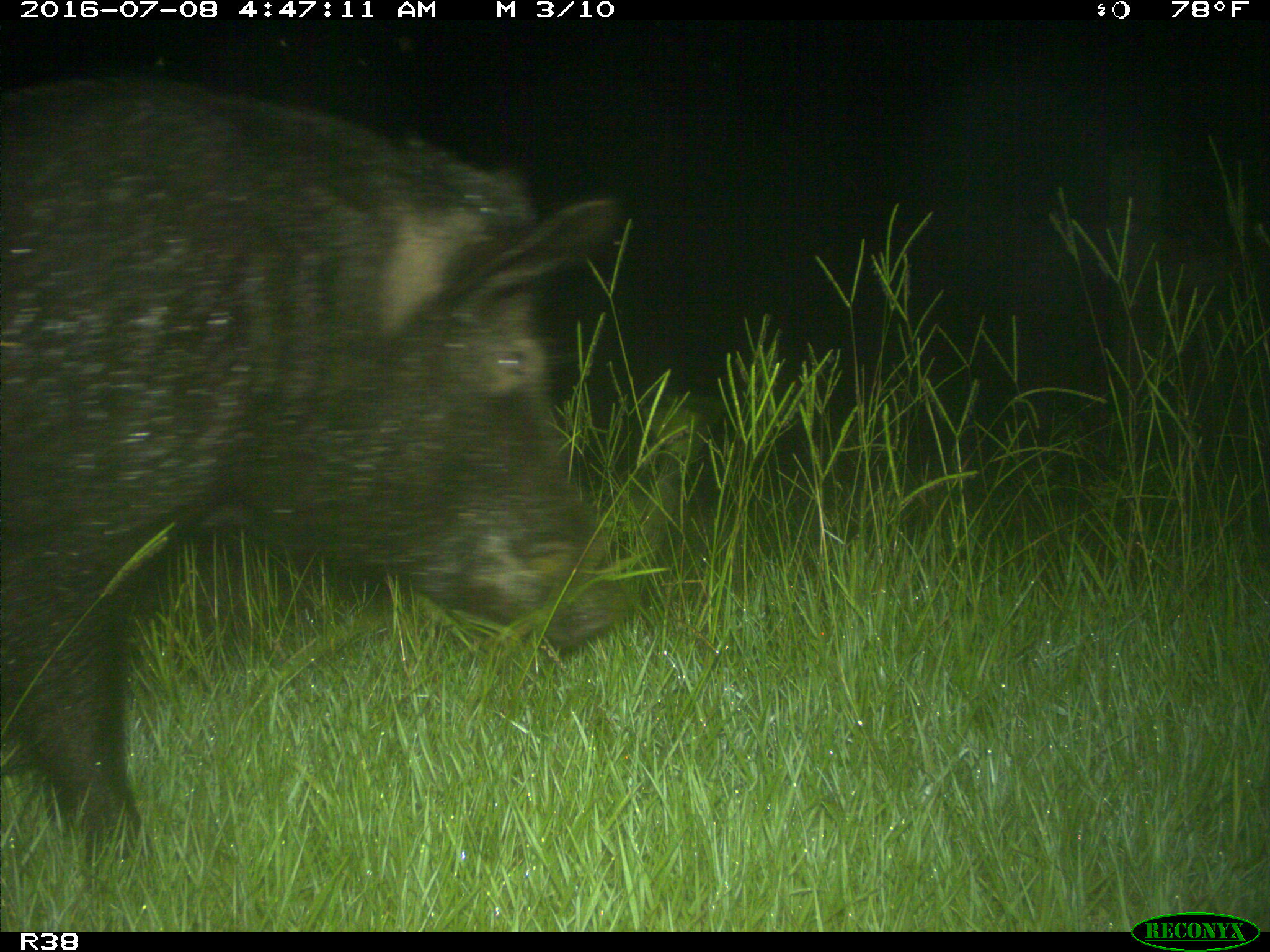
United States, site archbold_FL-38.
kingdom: Animalia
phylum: Chordata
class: Mammalia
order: Artiodactyla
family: Suidae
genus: Sus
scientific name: Sus scrofa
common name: wild boar